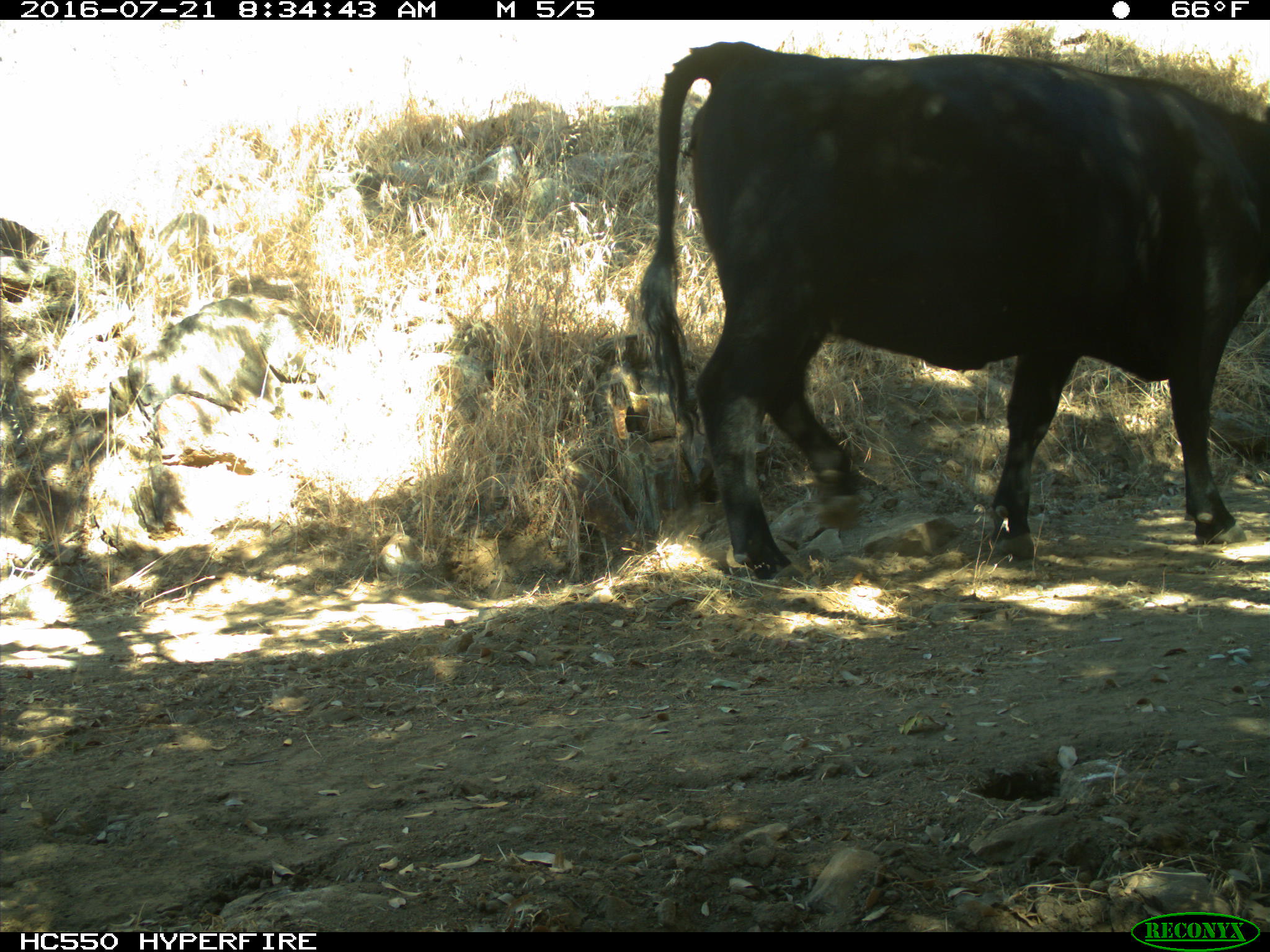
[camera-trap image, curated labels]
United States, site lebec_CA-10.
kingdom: Animalia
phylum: Chordata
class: Mammalia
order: Artiodactyla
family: Bovidae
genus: Bos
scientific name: Bos taurus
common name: domestic cow